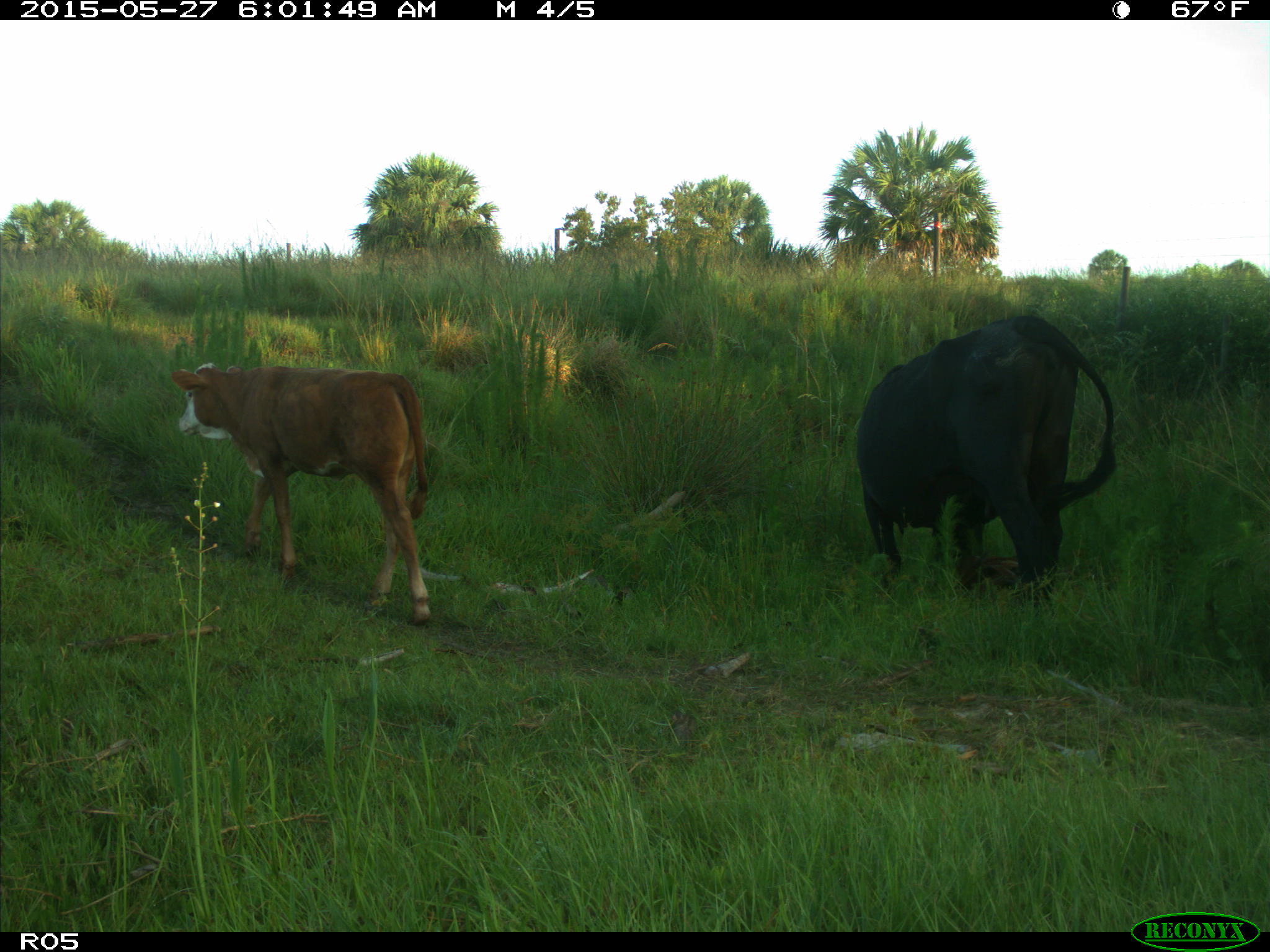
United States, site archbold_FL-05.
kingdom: Animalia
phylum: Chordata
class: Mammalia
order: Artiodactyla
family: Bovidae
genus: Bos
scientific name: Bos taurus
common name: domestic cow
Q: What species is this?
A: Bos taurus (domestic cow).